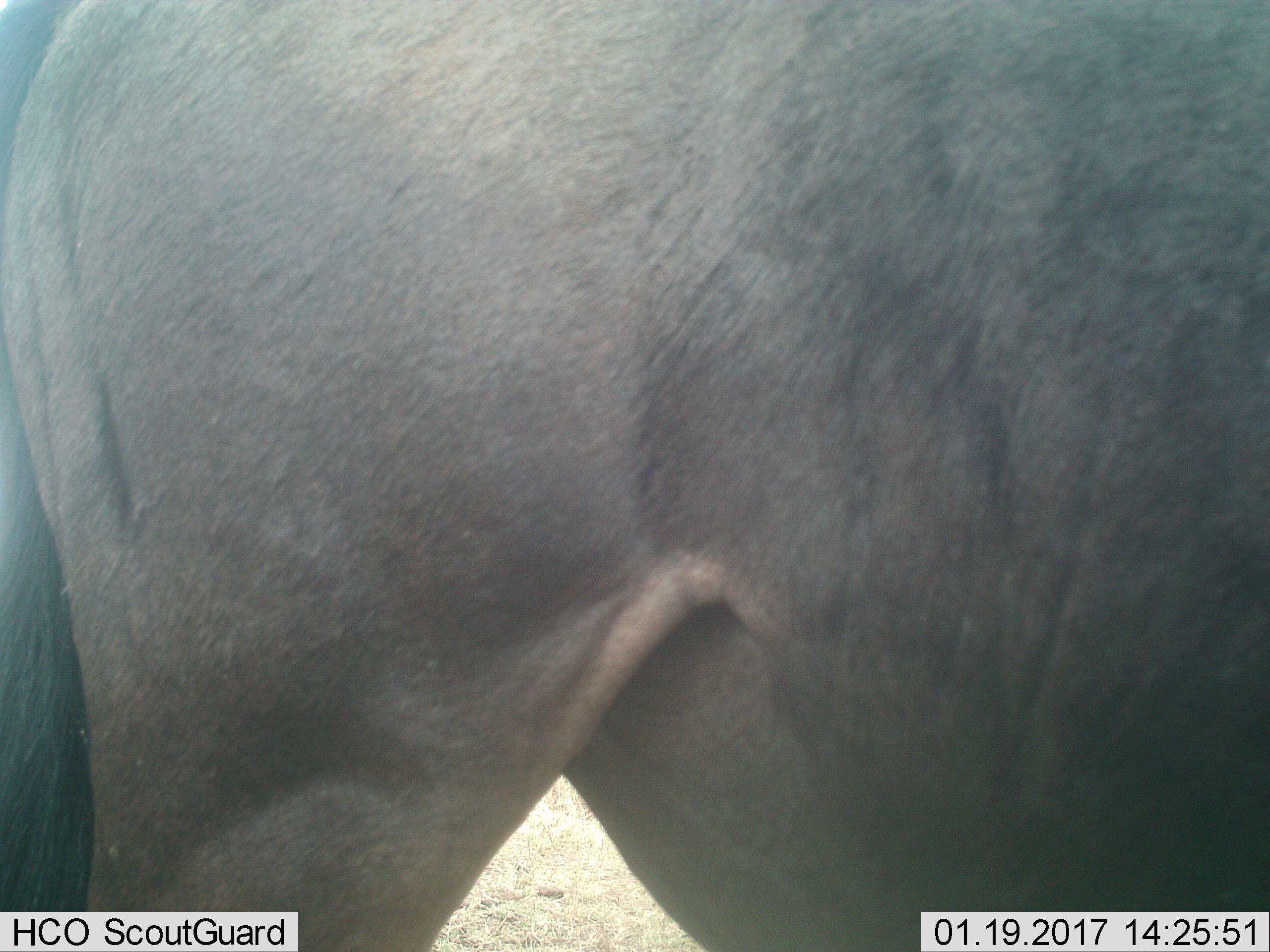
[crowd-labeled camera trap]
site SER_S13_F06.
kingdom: Animalia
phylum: Chordata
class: Mammalia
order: Artiodactyla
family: Bovidae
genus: Connochaetes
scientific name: Connochaetes taurinus taurinus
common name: blue wildebeest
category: wildebeestblue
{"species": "wildebeestblue (blue wildebeest) (Connochaetes taurinus taurinus)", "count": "1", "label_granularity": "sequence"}